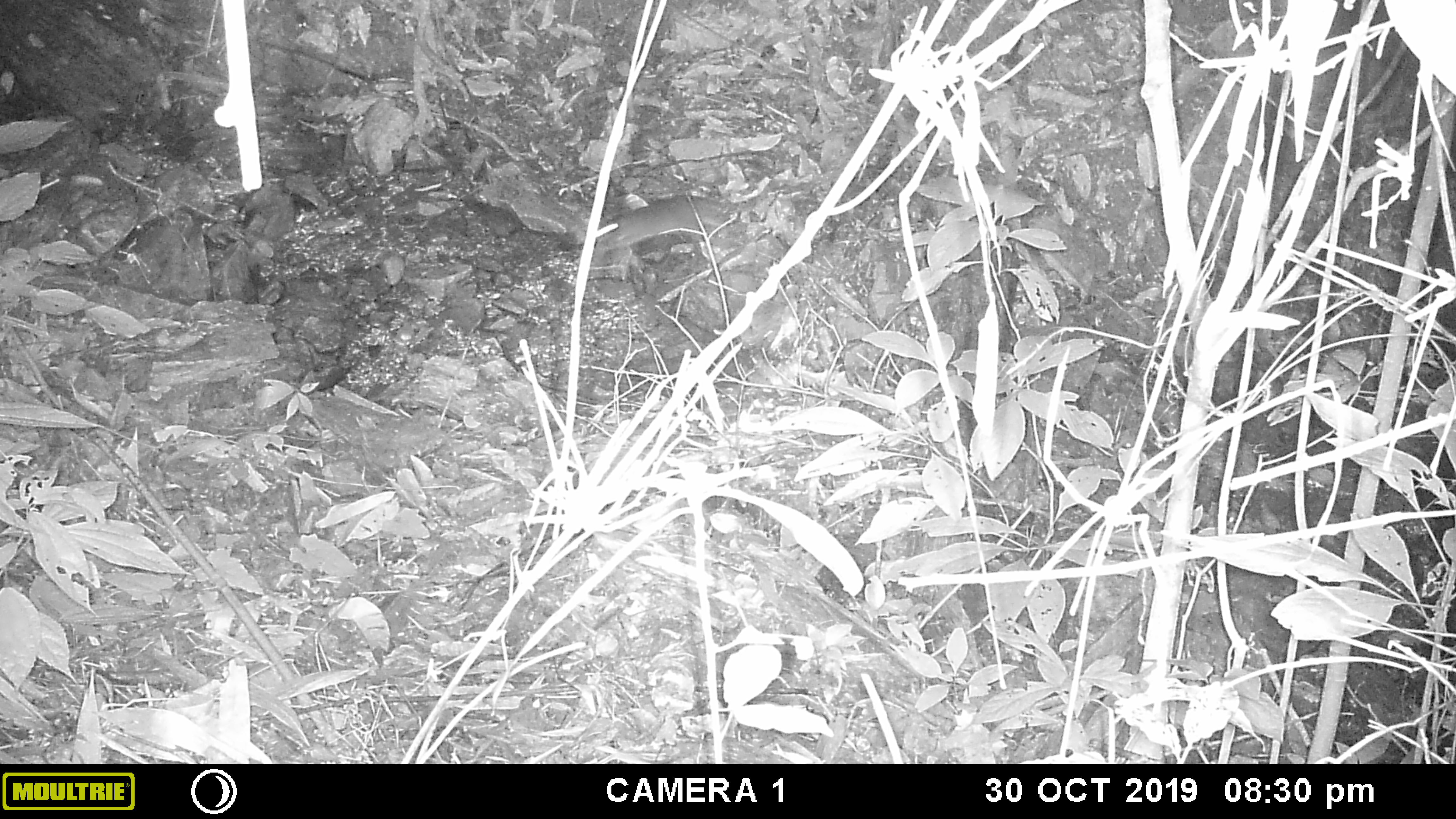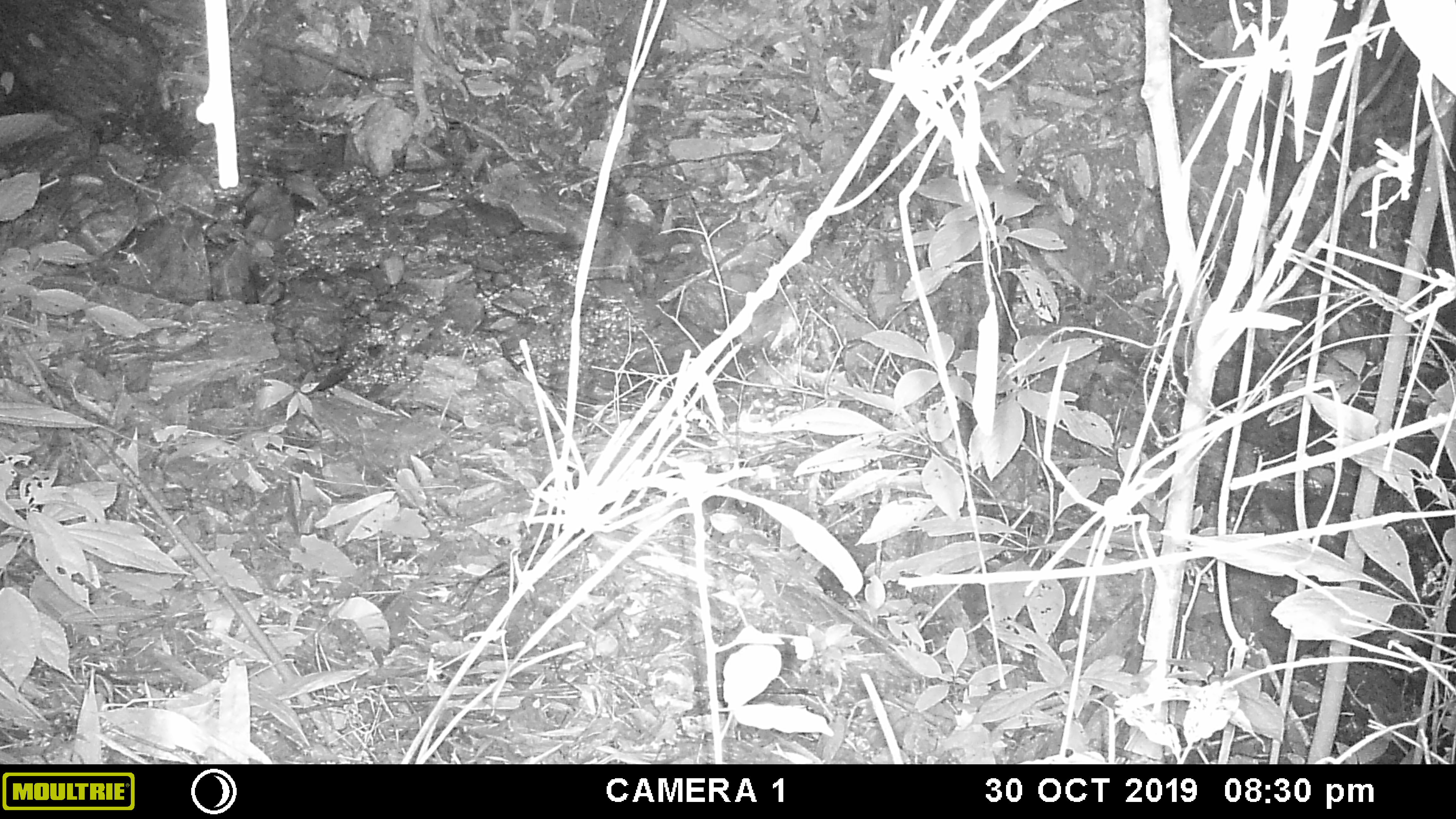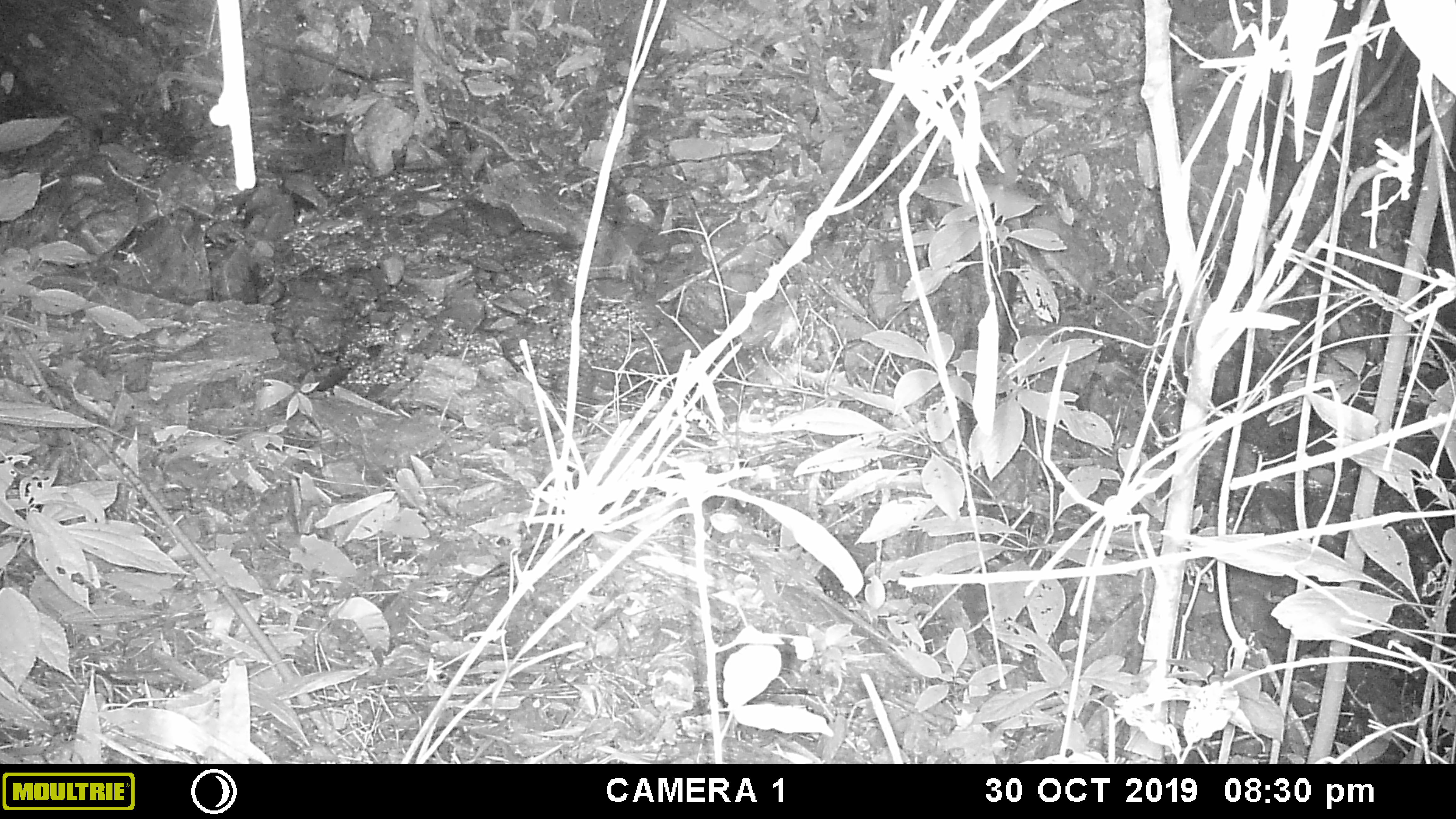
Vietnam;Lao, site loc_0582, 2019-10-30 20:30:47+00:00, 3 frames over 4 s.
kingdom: Animalia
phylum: Chordata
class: Mammalia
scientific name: Mammalia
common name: mammal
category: unidentified small mammal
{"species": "unidentified small mammal (mammal) (Mammalia)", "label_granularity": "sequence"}